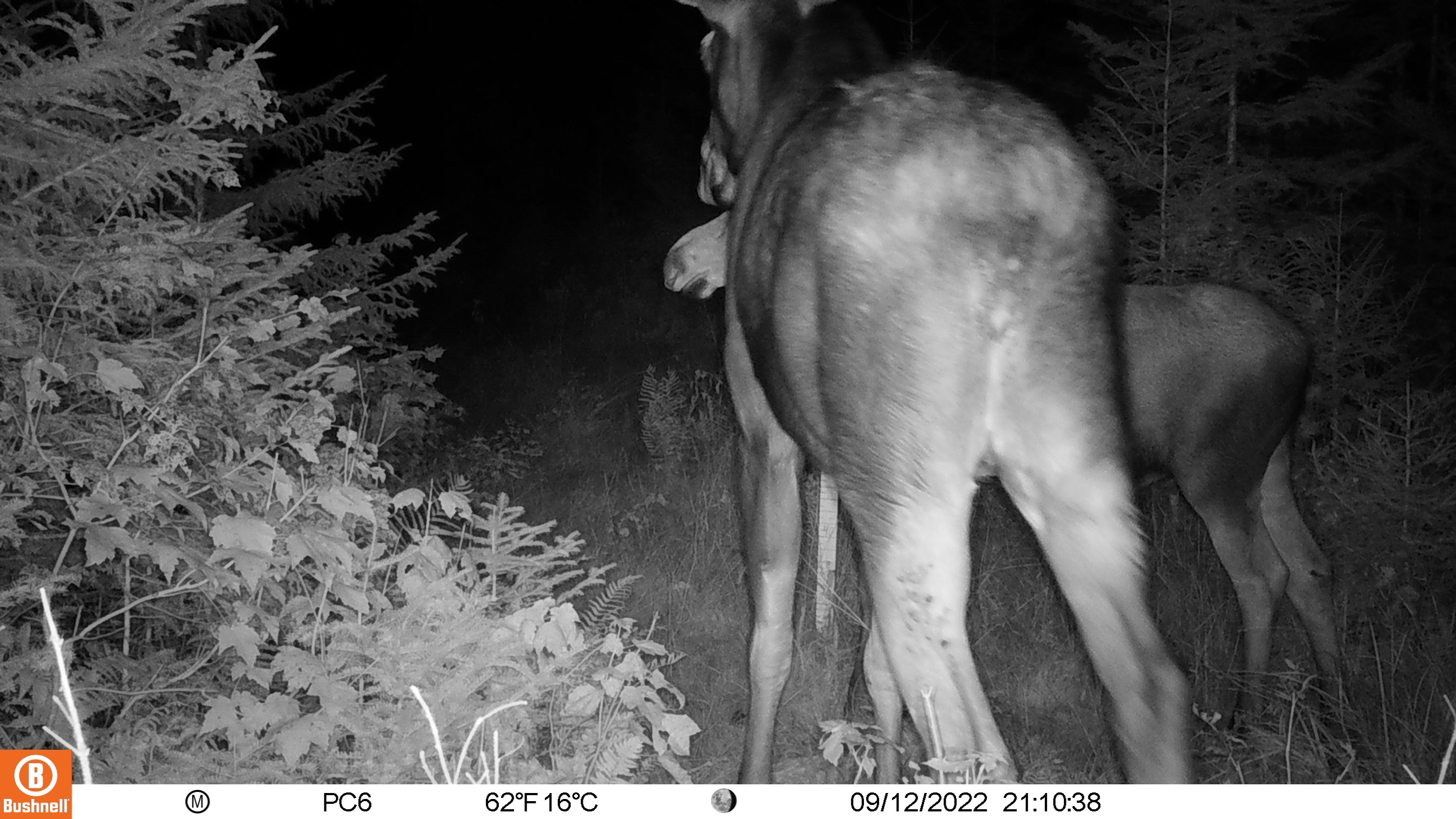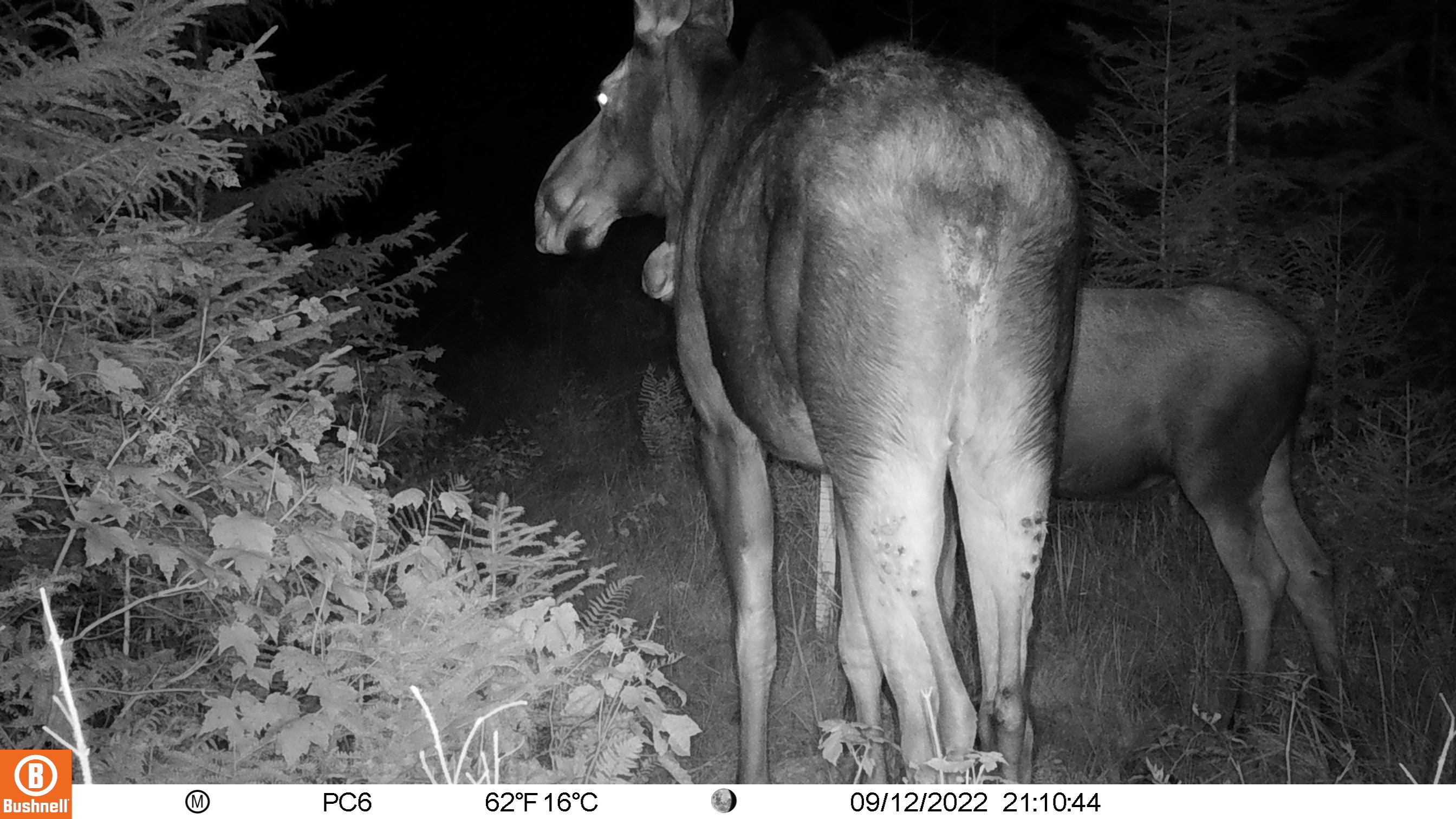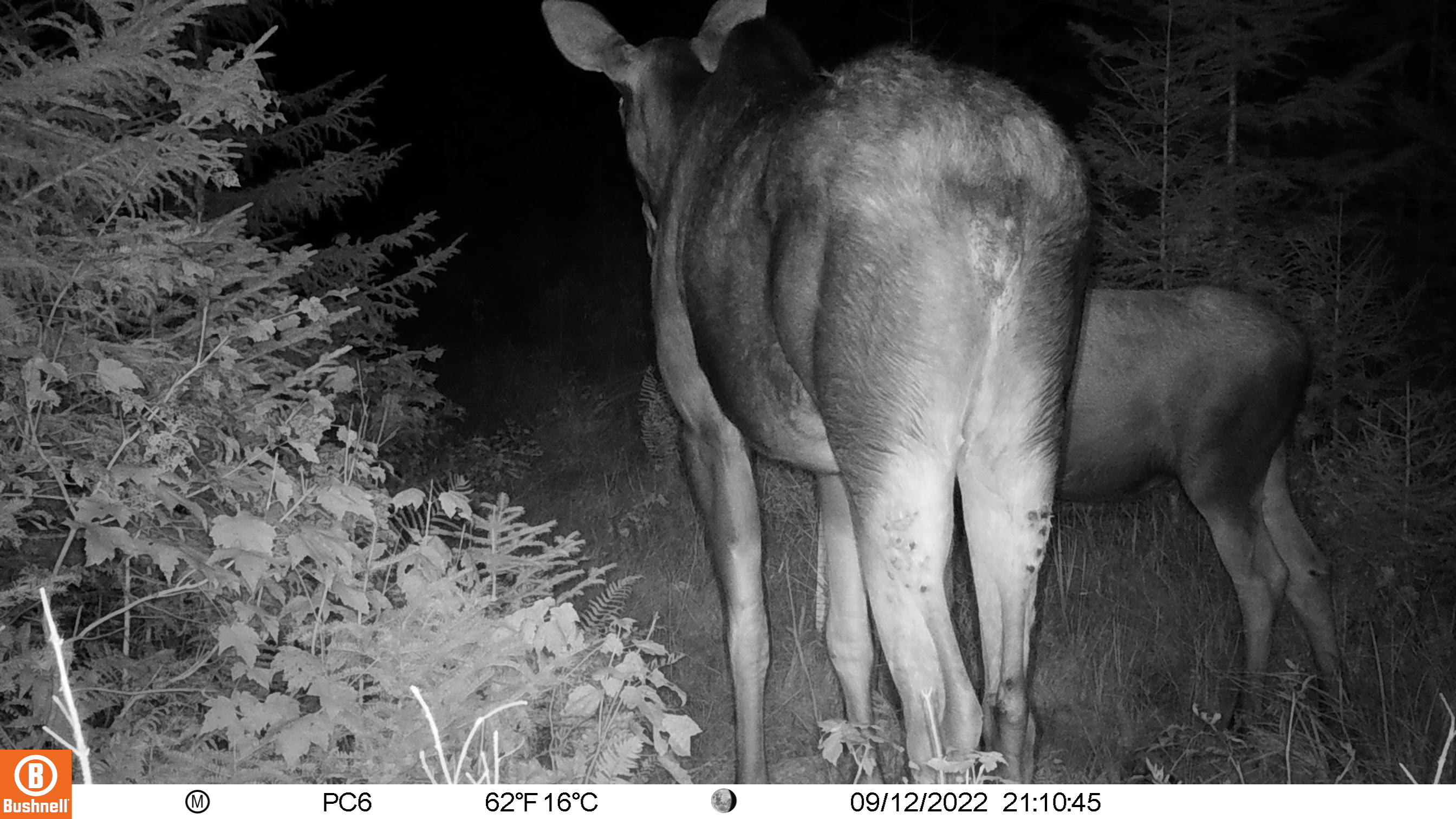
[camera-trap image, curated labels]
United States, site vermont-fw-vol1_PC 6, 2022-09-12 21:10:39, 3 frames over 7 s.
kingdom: Animalia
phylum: Chordata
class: Mammalia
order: Artiodactyla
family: Cervidae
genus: Alces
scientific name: Alces alces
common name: moose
Moose (Alces alces).